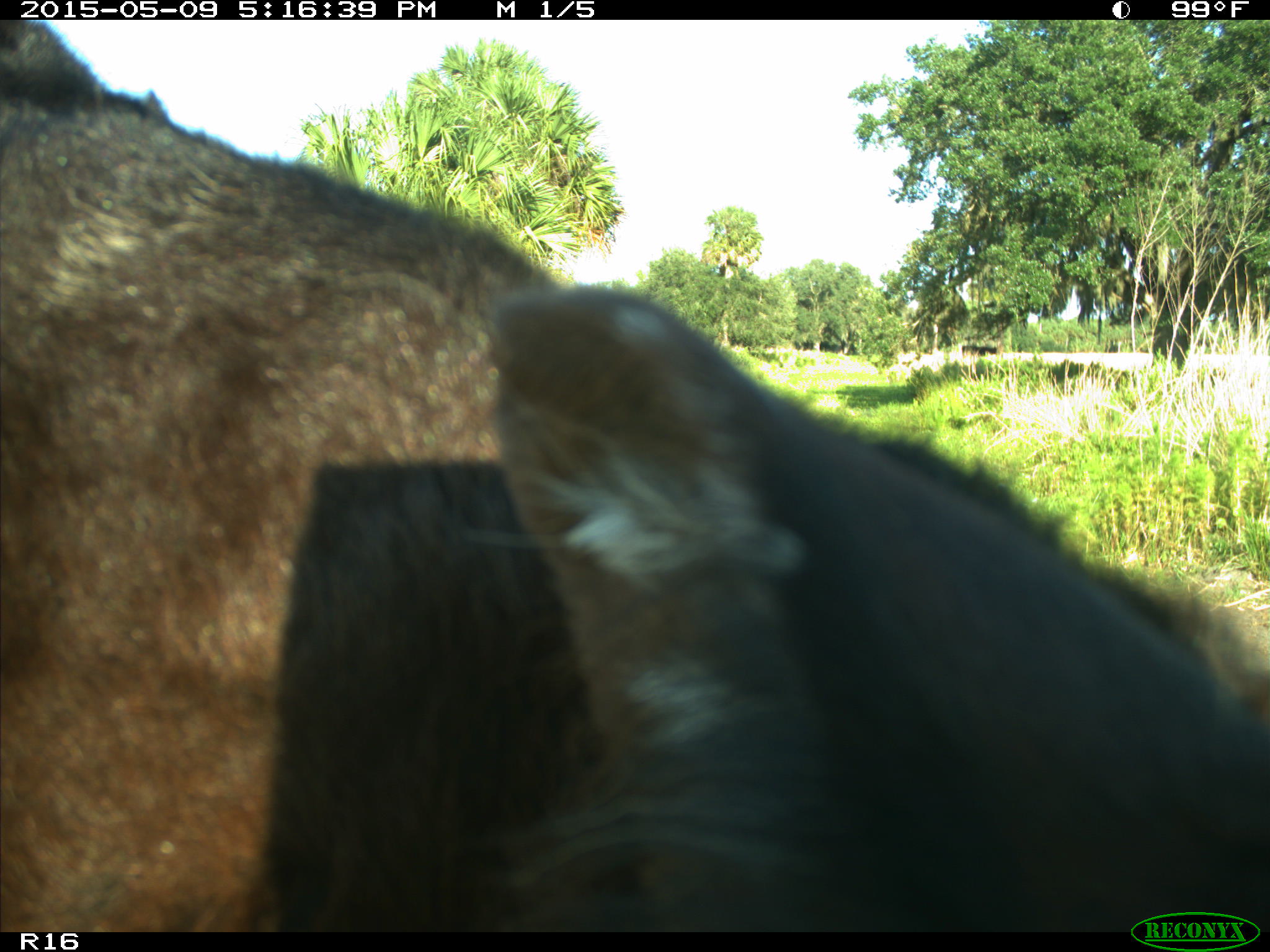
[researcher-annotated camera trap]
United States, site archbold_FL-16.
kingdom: Animalia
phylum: Chordata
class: Mammalia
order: Artiodactyla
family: Suidae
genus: Sus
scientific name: Sus scrofa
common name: wild boar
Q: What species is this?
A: Sus scrofa (wild boar).